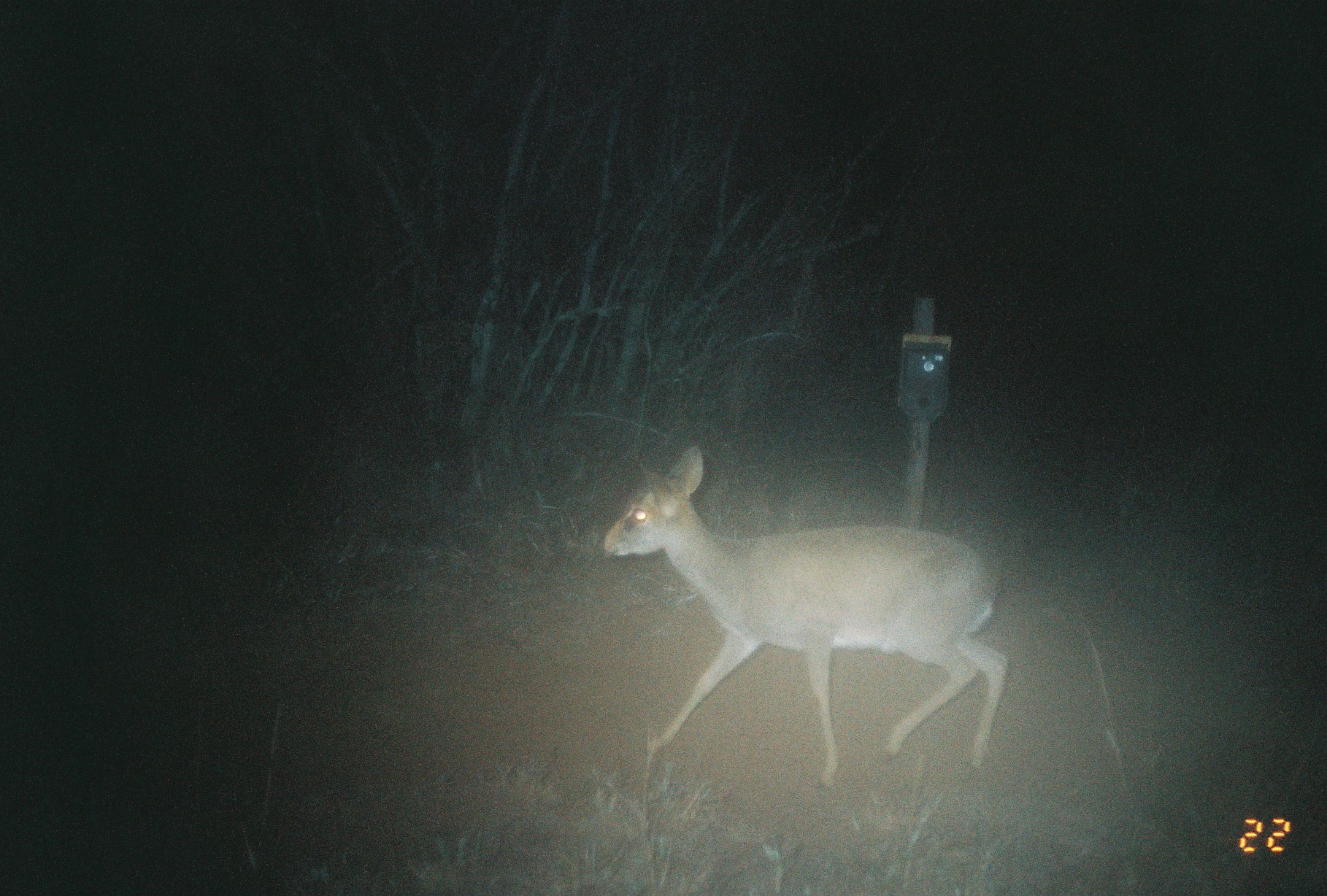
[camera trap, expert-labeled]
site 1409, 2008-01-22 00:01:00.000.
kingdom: Animalia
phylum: Chordata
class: Mammalia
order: Artiodactyla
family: Bovidae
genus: Madoqua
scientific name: Madoqua guentheri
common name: günther's dik-dik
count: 1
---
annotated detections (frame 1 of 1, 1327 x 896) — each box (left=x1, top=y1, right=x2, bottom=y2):
madoqua guentheri: (left=602, top=444, right=1008, bottom=791)